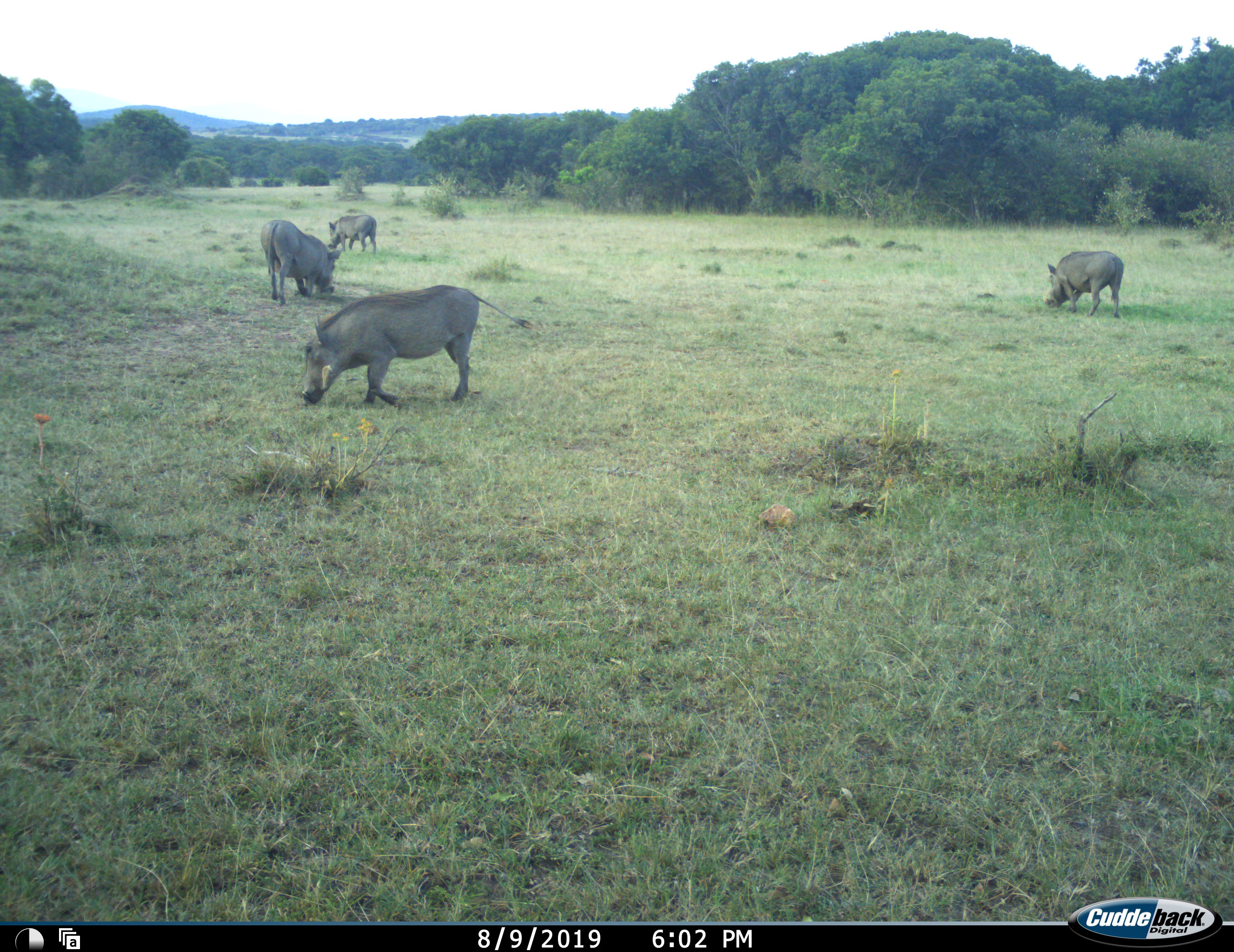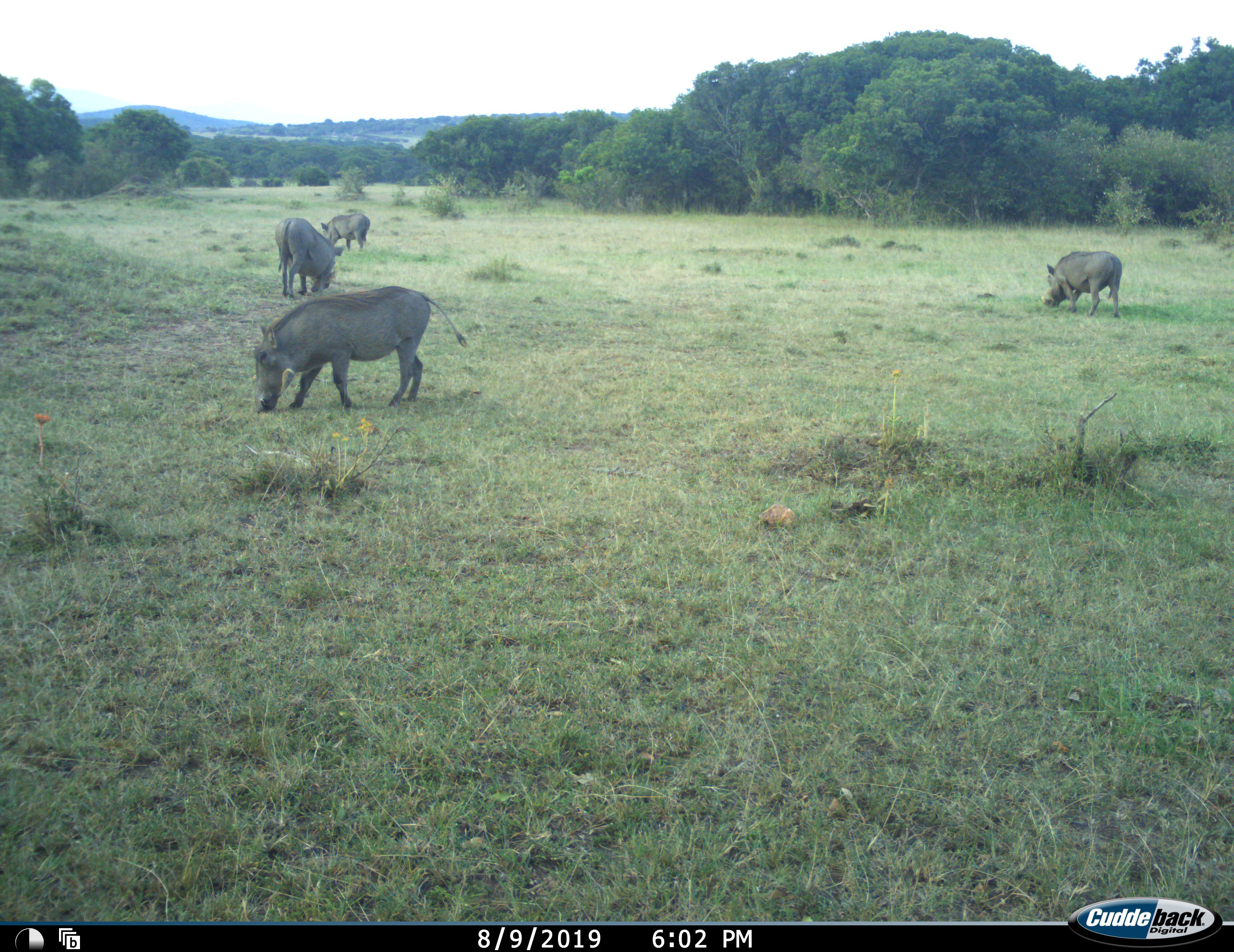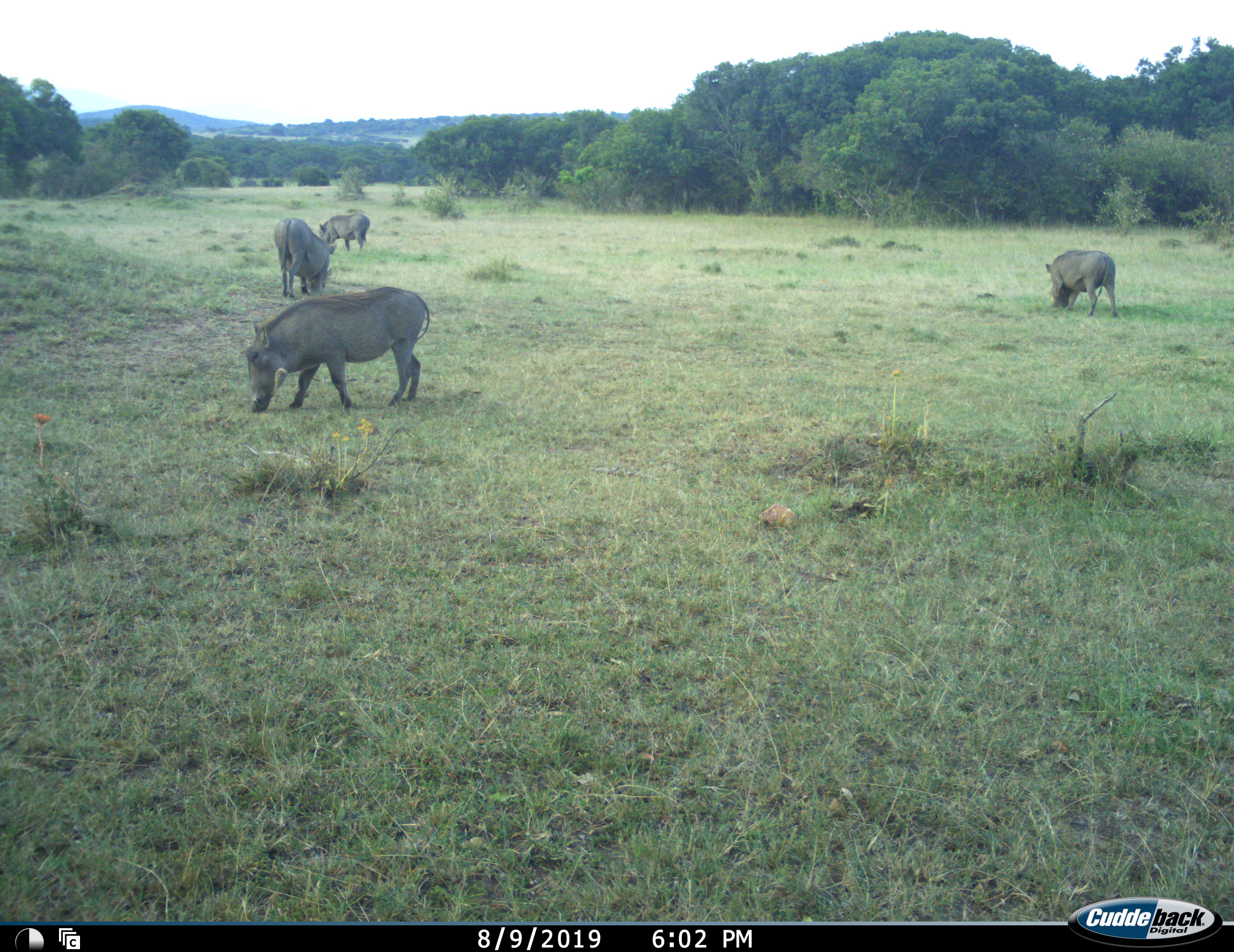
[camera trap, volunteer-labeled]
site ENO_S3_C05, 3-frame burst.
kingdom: Animalia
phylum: Chordata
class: Mammalia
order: Artiodactyla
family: Suidae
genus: Phacochoerus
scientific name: Phacochoerus africanus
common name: warthog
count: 4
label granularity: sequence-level